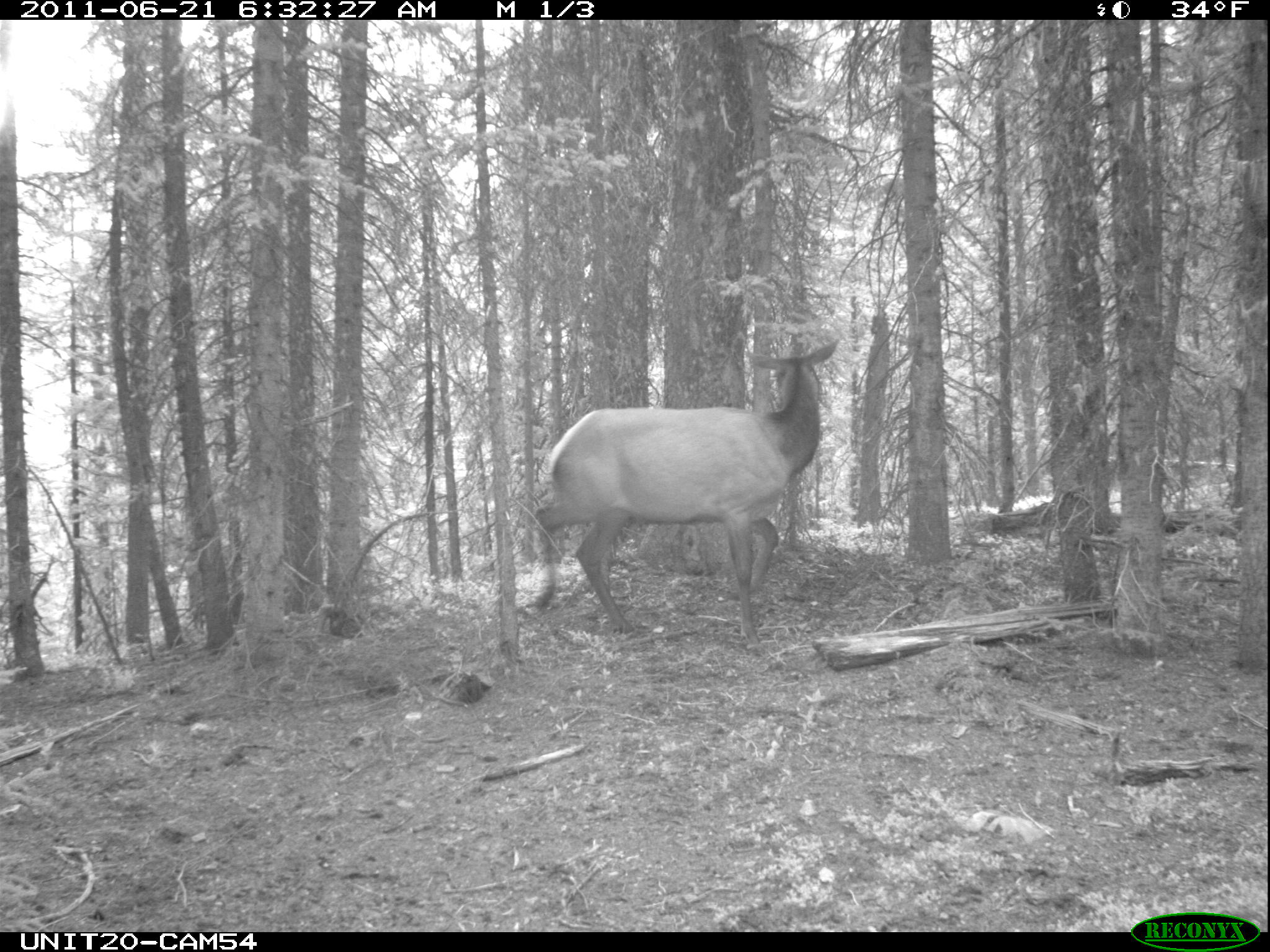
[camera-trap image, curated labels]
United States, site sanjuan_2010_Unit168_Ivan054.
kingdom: Animalia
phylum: Chordata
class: Mammalia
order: Artiodactyla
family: Cervidae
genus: Cervus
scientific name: Cervus elaphus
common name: red deer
Cervus elaphus (red deer).